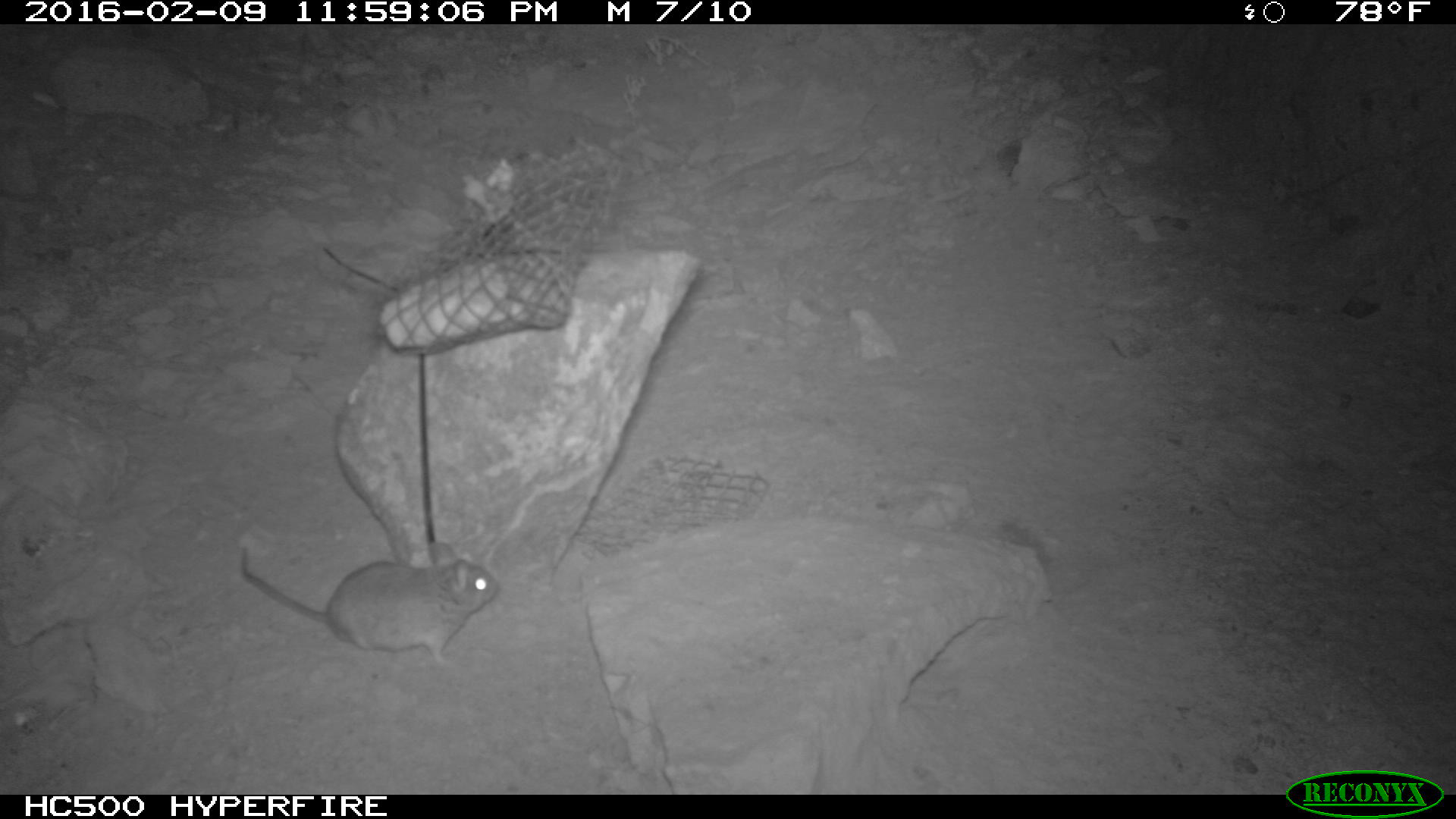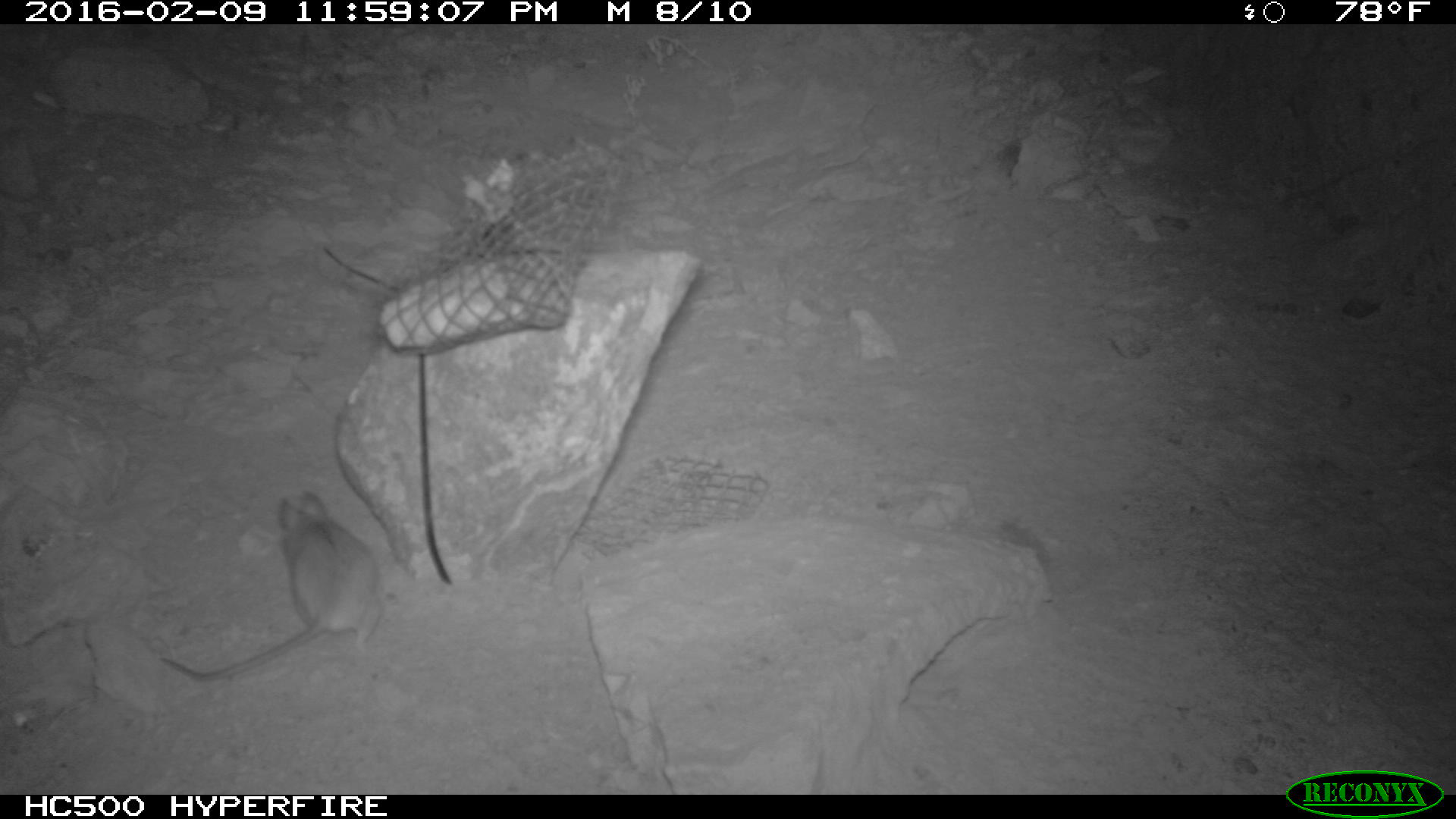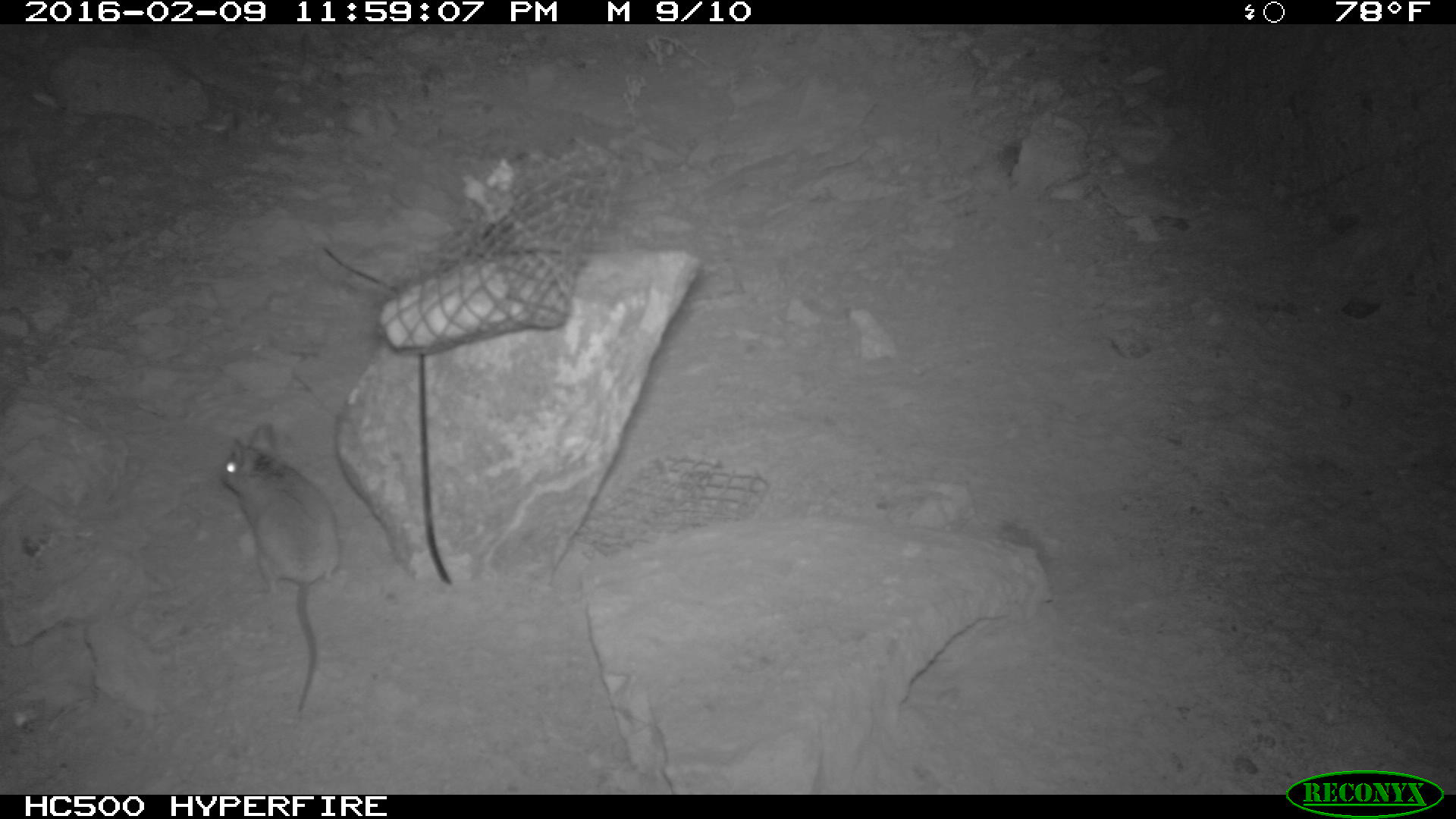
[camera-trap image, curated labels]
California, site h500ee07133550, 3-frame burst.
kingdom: Animalia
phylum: Chordata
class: Mammalia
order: Rodentia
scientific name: Rodentia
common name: rodent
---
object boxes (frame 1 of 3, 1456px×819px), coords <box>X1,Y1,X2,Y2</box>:
rodent: <box>237,544,499,666</box>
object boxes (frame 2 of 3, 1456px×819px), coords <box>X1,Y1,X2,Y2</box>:
rodent: <box>158,491,383,679</box>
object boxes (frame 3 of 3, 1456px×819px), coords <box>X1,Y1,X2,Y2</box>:
rodent: <box>223,420,337,713</box>